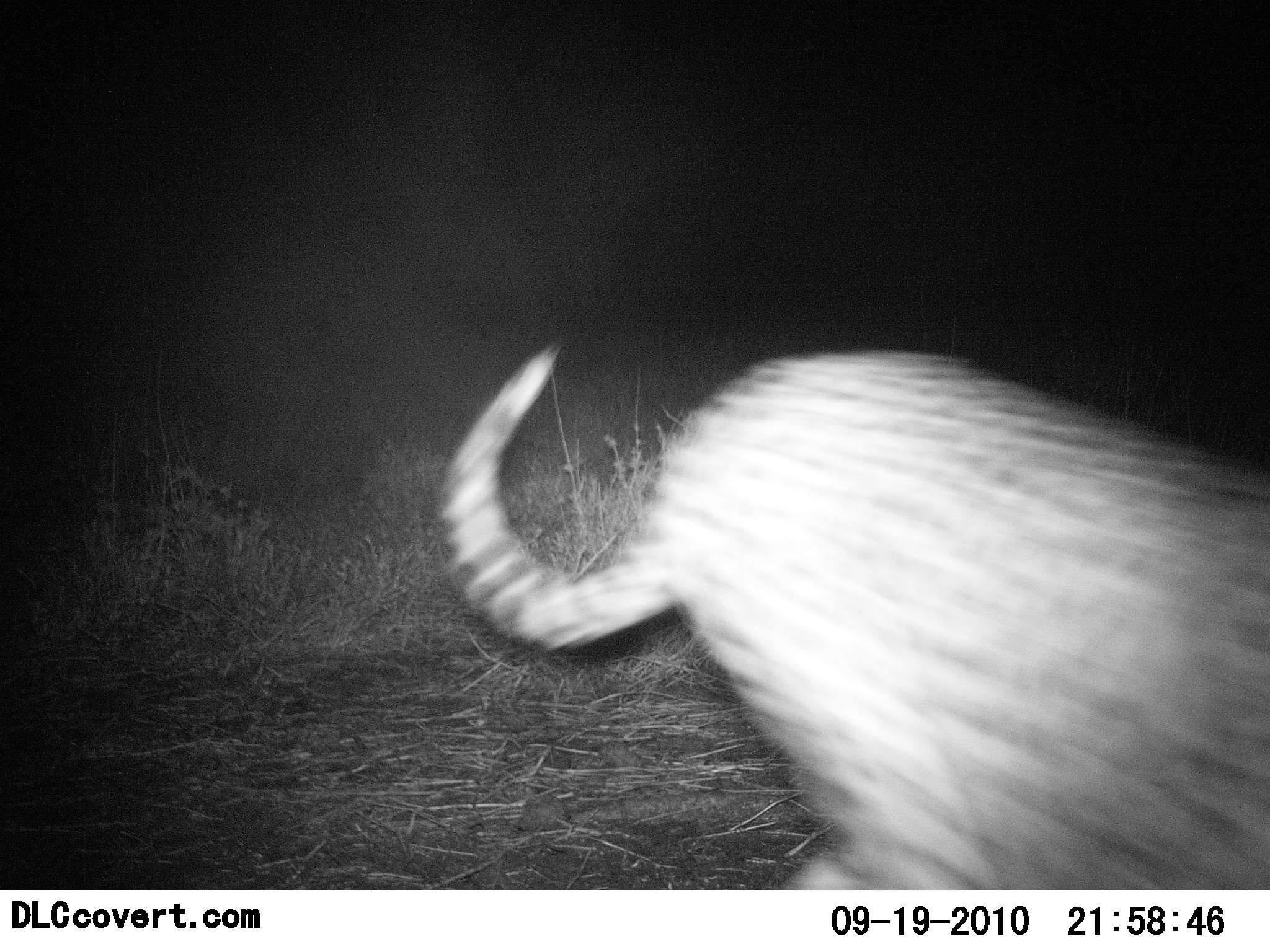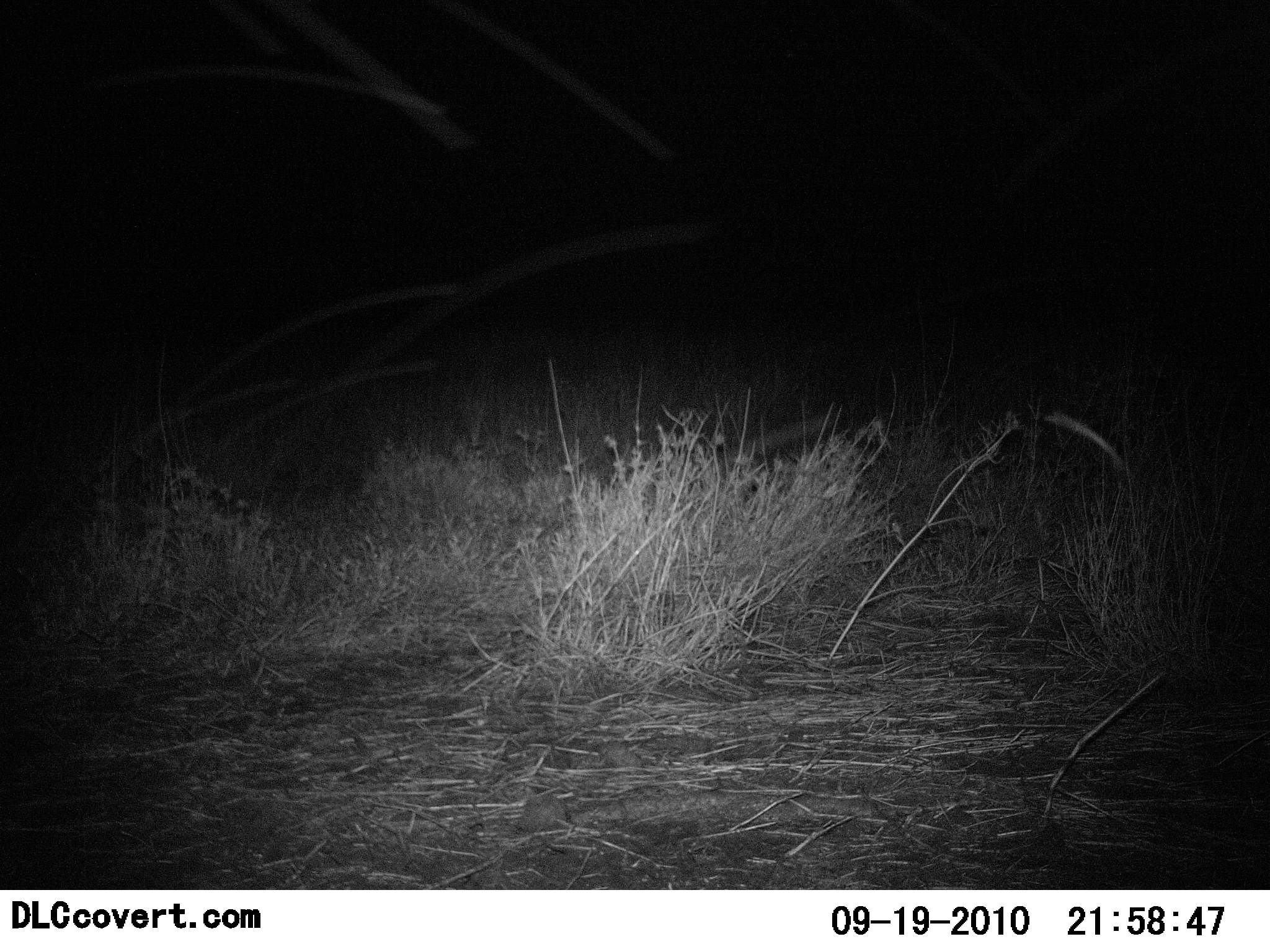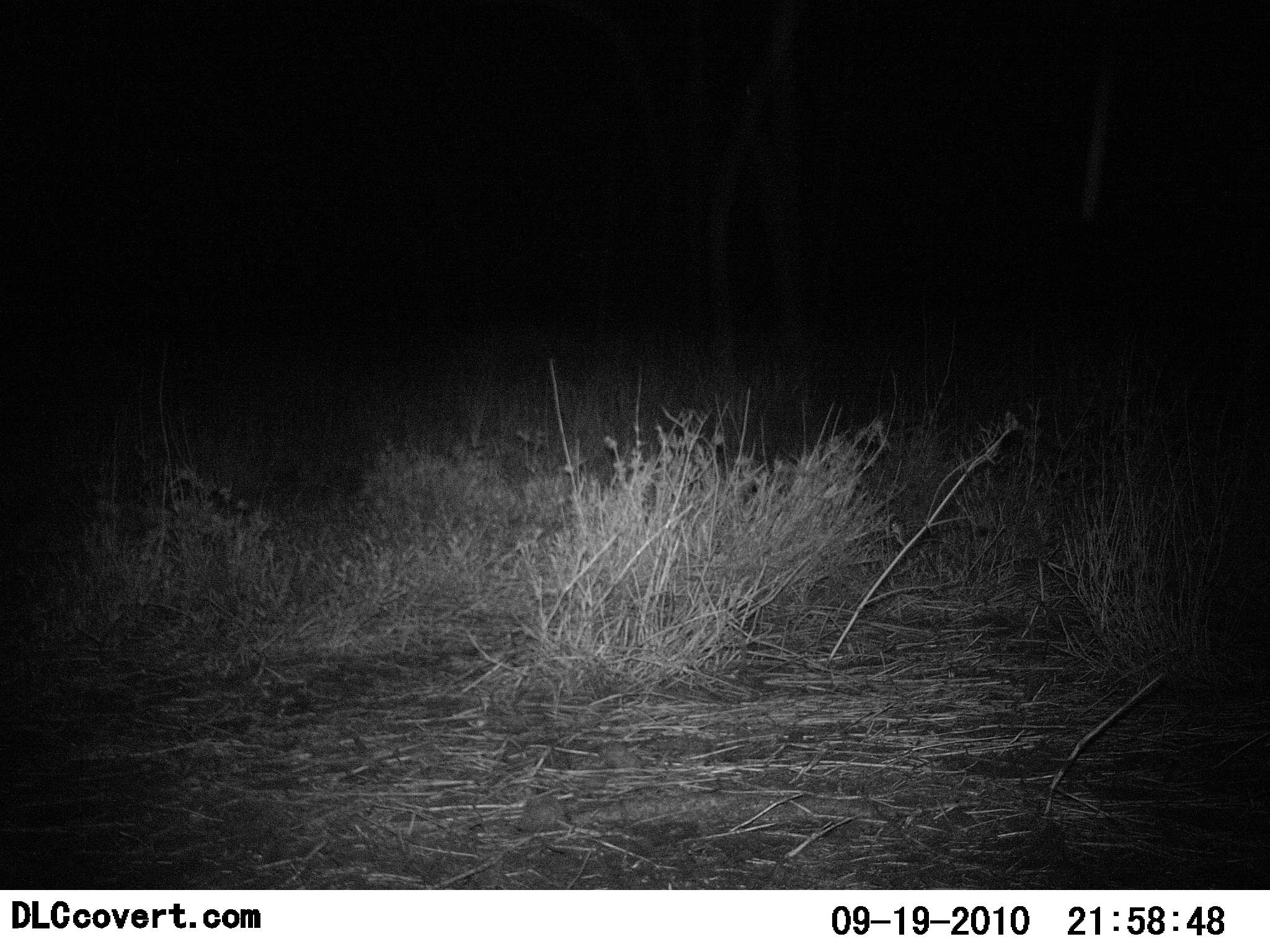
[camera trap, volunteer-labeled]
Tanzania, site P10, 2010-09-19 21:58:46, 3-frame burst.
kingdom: Animalia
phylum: Chordata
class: Mammalia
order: Carnivora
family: Felidae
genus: Acinonyx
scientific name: Acinonyx jubatus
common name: cheetah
Cheetah (Acinonyx jubatus), count 1. Behavior (volunteer vote fractions): standing 0%, resting 0%, moving 100%, interacting 0%. Young present (vote fraction): 0%. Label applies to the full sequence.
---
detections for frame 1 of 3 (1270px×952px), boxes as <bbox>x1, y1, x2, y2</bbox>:
animal: <bbox>441, 343, 1270, 890</bbox>